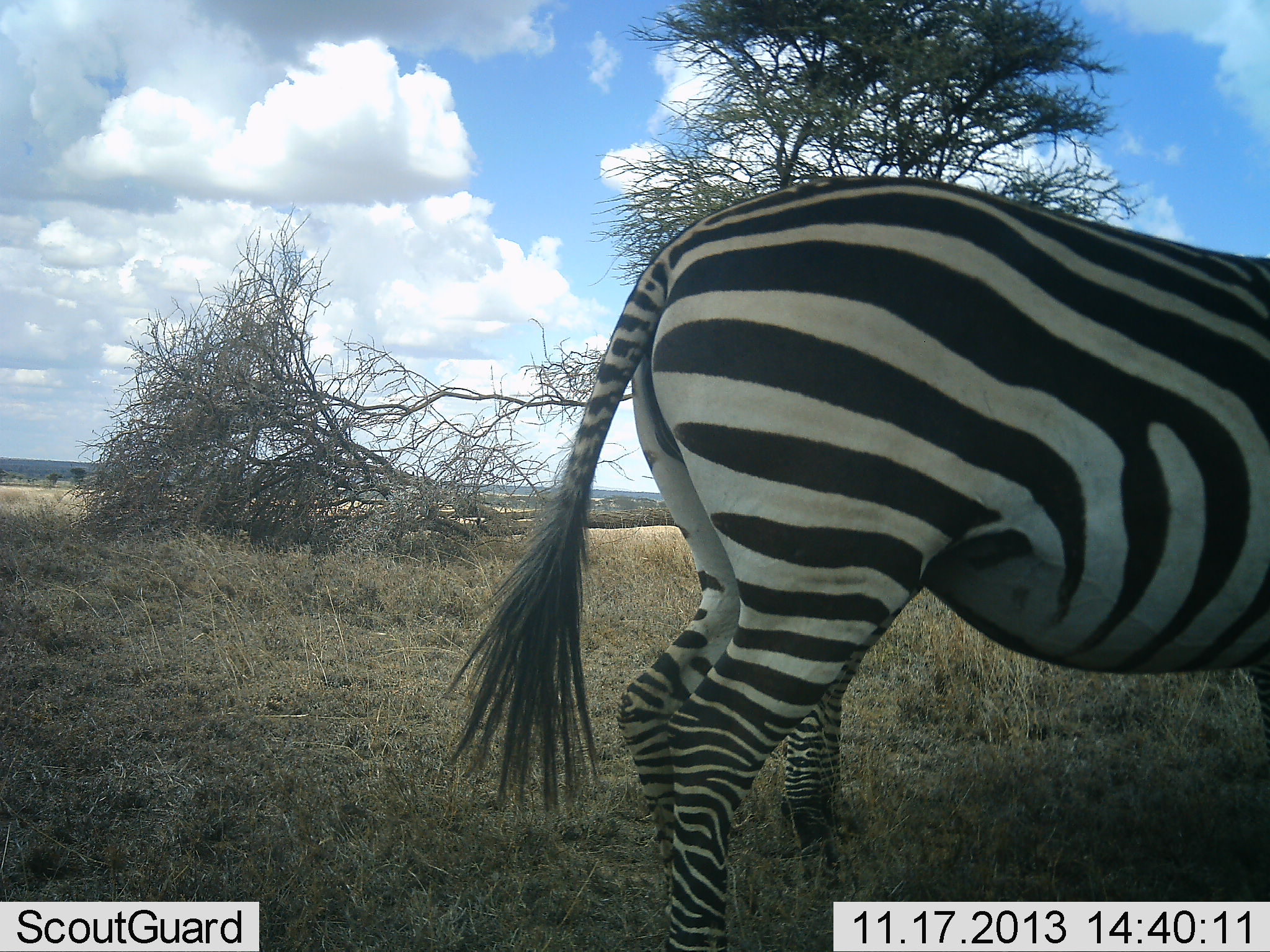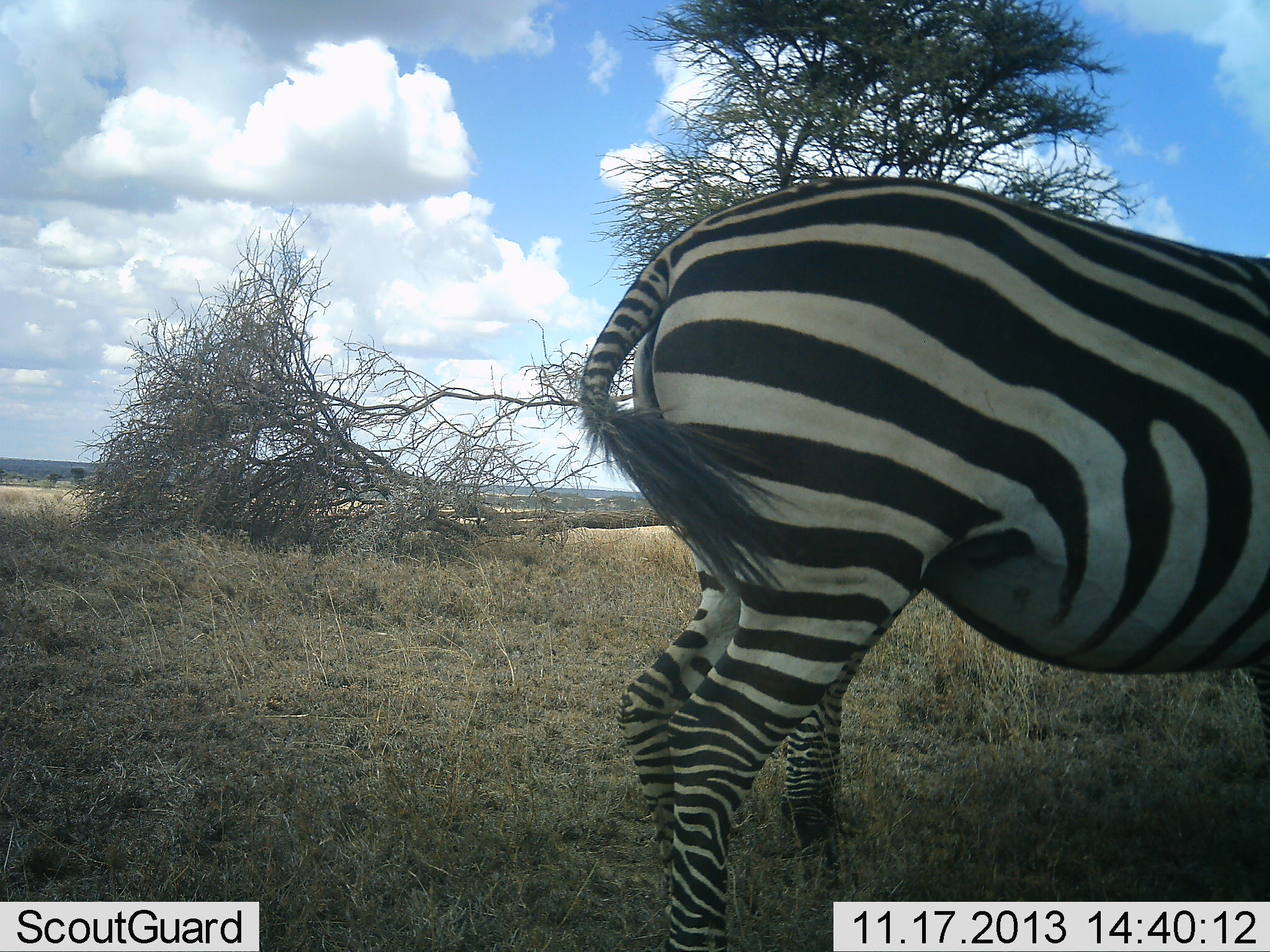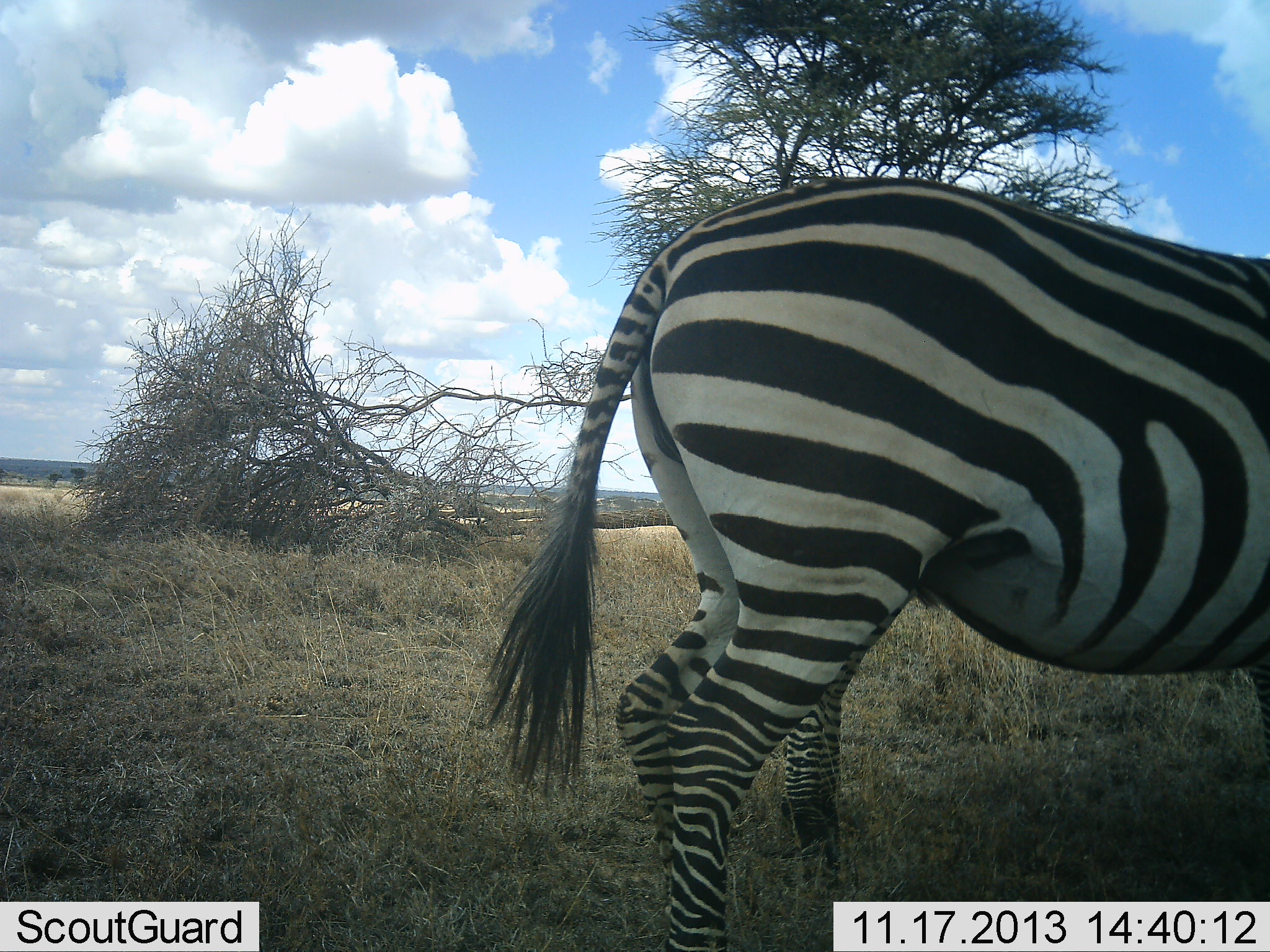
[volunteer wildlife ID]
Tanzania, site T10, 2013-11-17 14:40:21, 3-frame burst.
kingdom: Animalia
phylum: Chordata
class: Mammalia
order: Perissodactyla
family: Equidae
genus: Equus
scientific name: Equus quagga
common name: plains zebra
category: zebra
Zebra (plains zebra) (Equus quagga), count 1. Behavior (volunteer vote fractions): standing 95%, resting 3%, moving 0%, interacting 3%. Young present (vote fraction): 3%. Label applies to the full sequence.